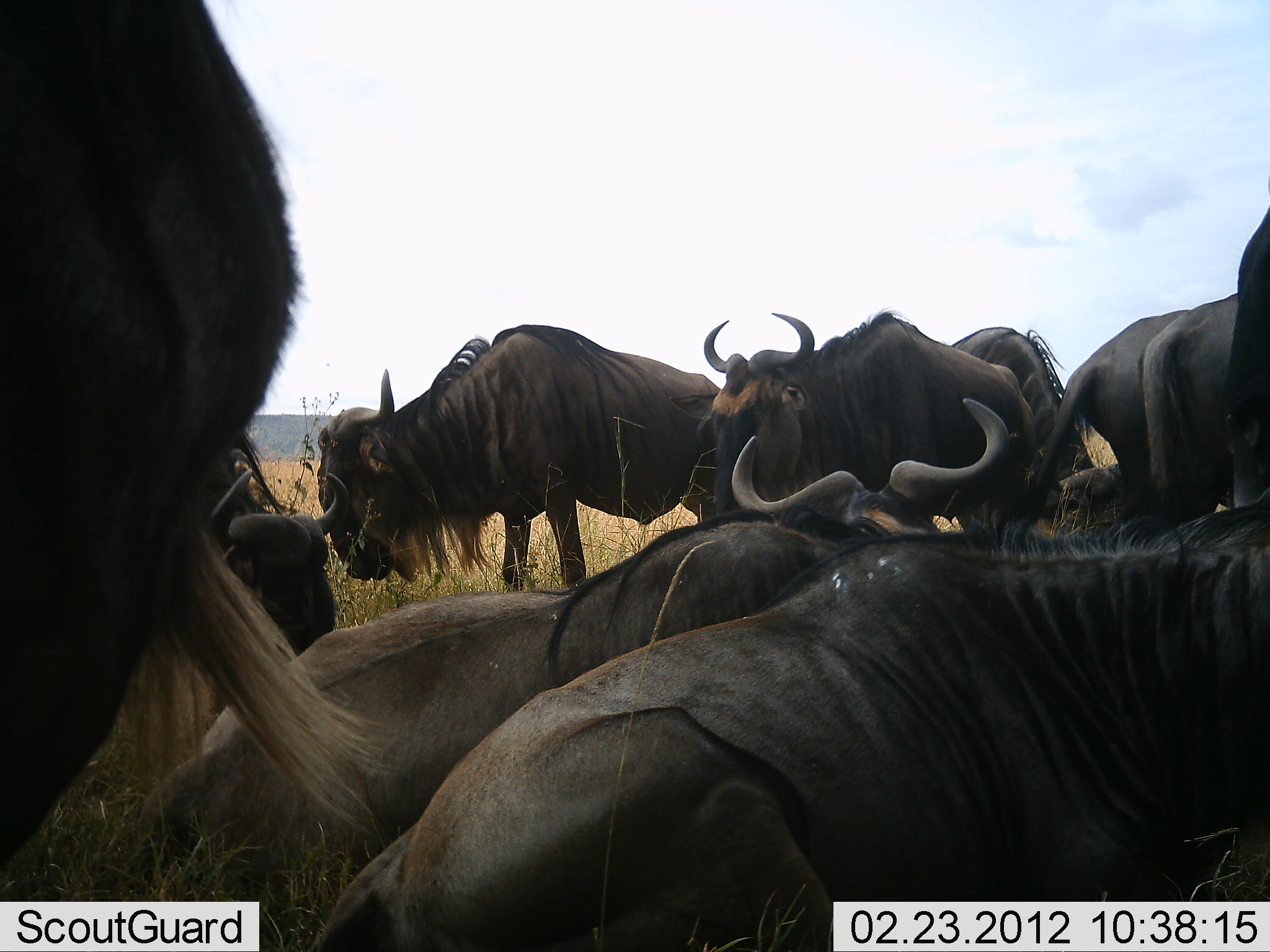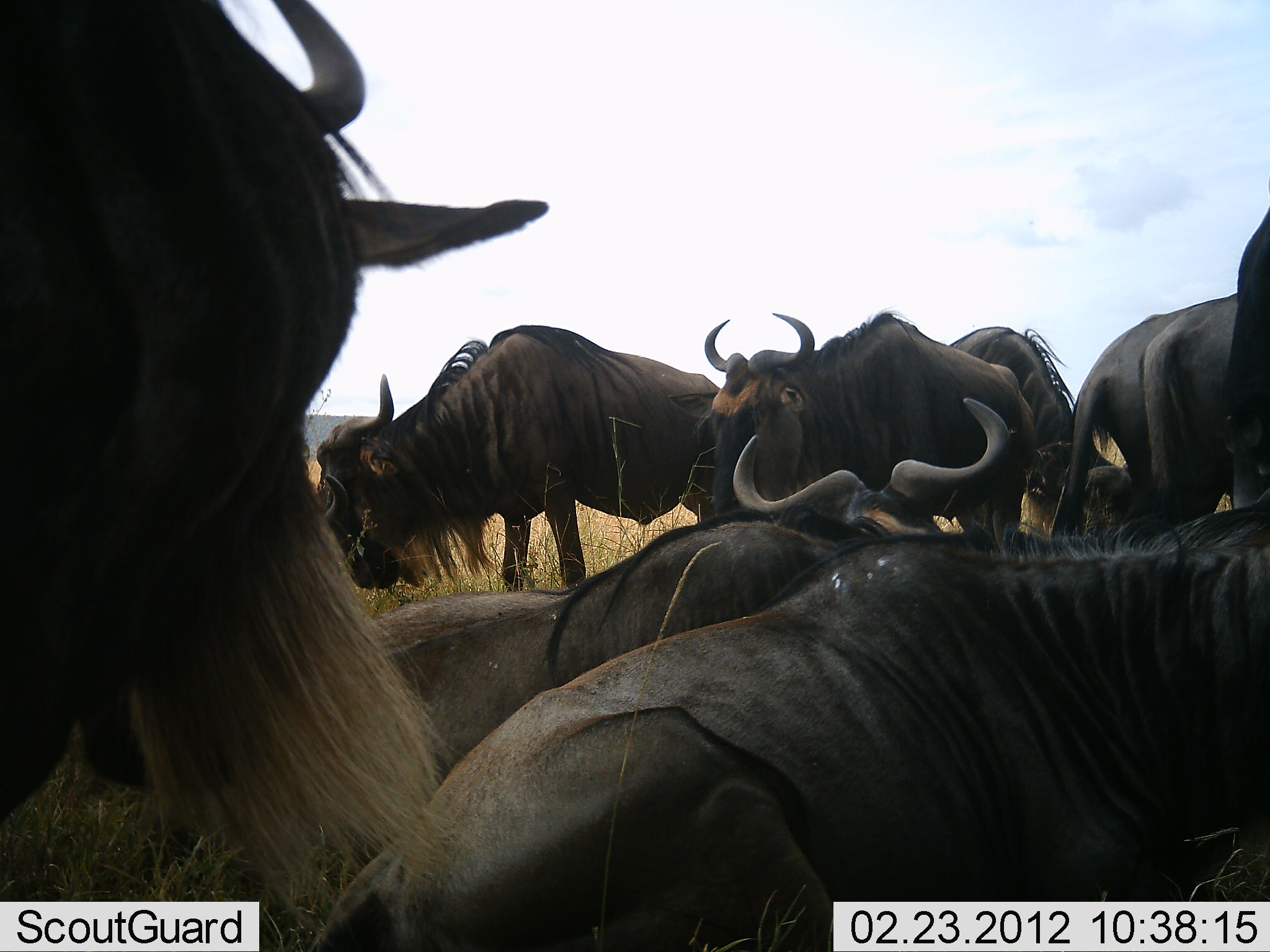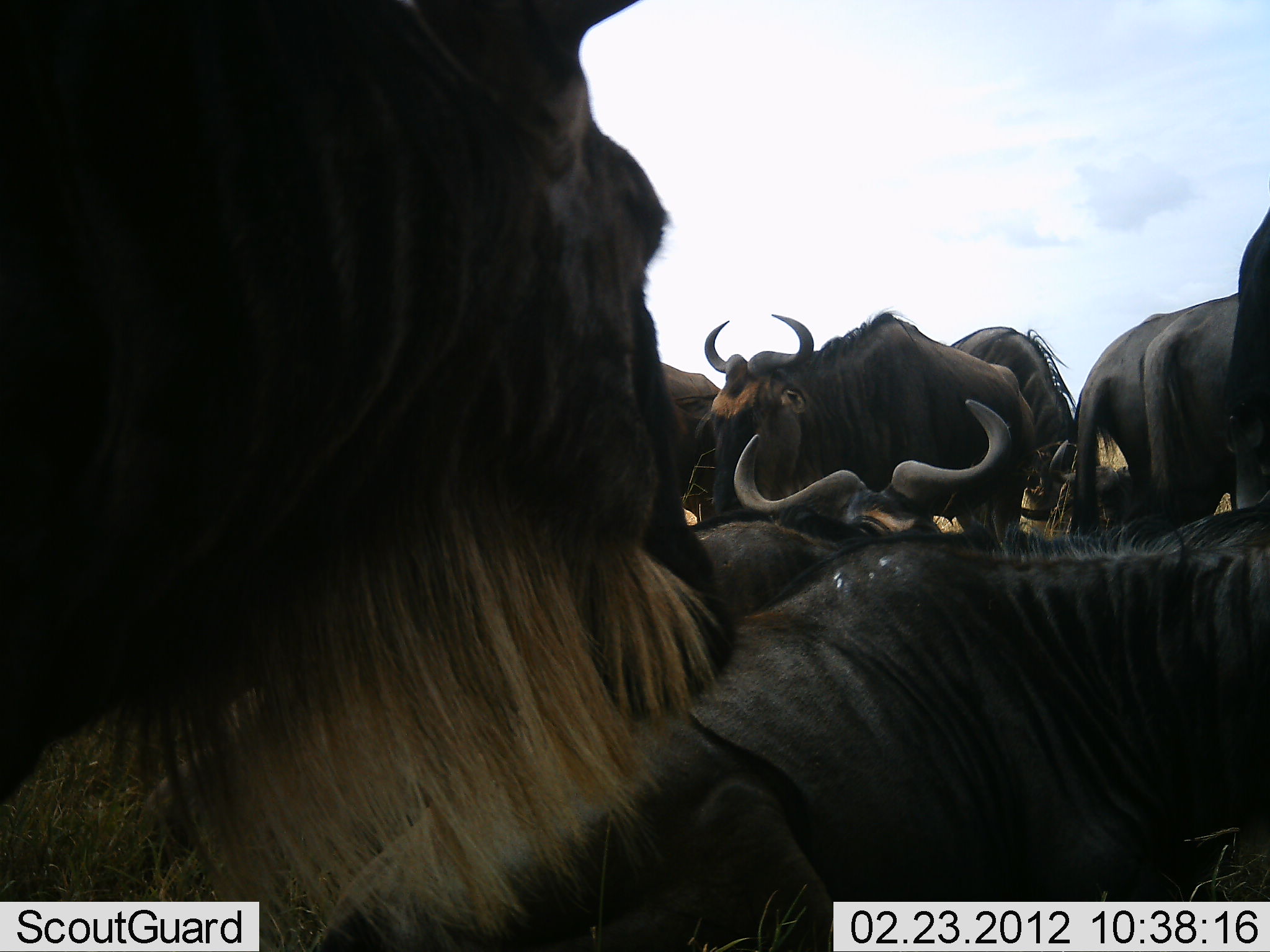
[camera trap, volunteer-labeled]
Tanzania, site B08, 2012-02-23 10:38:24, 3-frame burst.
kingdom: Animalia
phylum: Chordata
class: Mammalia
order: Artiodactyla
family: Bovidae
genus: Connochaetes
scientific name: Connochaetes taurinus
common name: blue wildebeest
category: wildebeest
Wildebeest (blue wildebeest) (Connochaetes taurinus), count 9. Behavior (volunteer vote fractions): standing 74%, resting 94%, moving 16%, interacting 10%. Young present (vote fraction): 0%. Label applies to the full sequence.